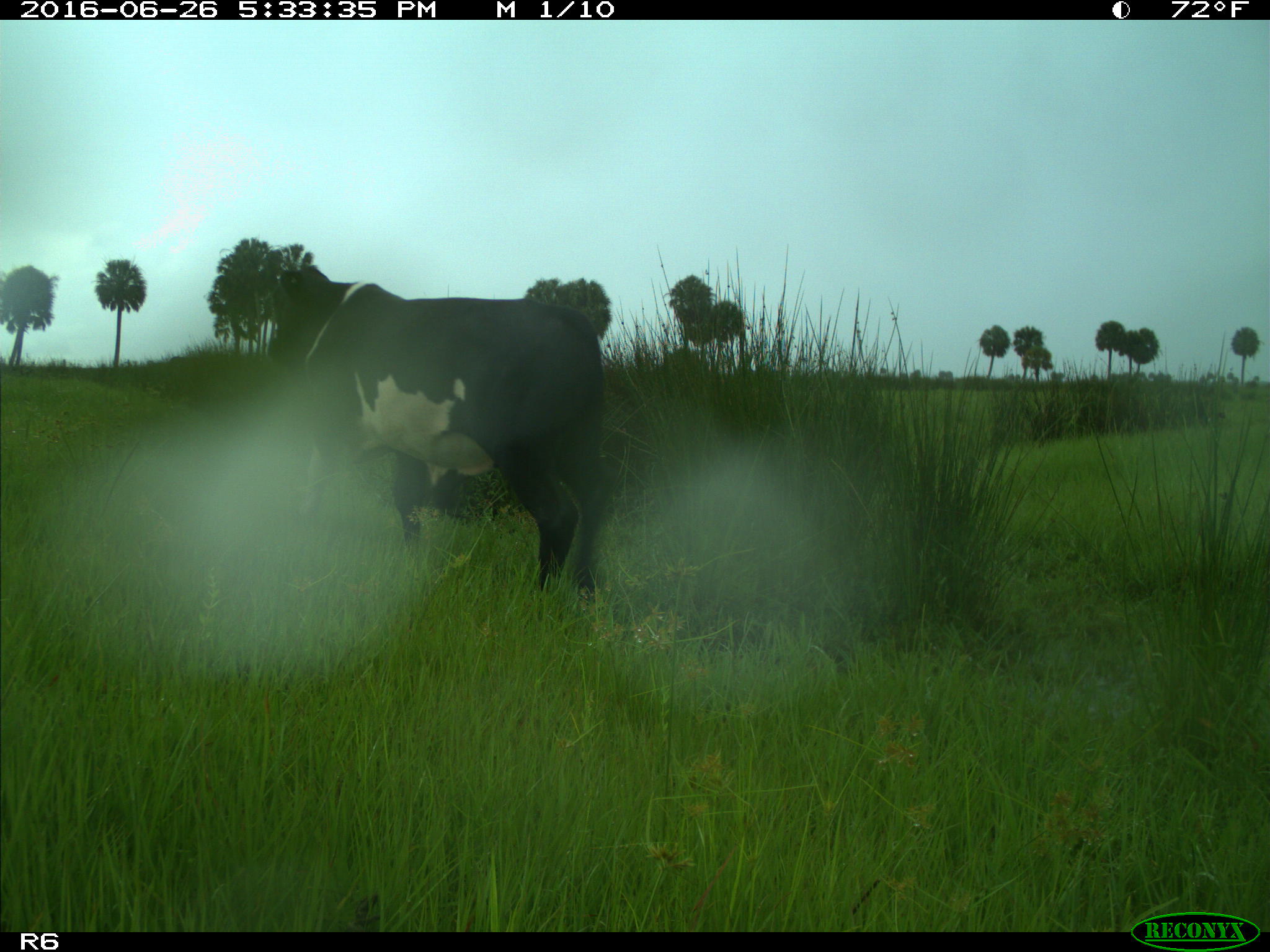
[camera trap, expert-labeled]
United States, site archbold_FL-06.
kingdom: Animalia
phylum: Chordata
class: Mammalia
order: Artiodactyla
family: Bovidae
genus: Bos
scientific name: Bos taurus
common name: domestic cow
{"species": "Bos taurus (domestic cow)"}